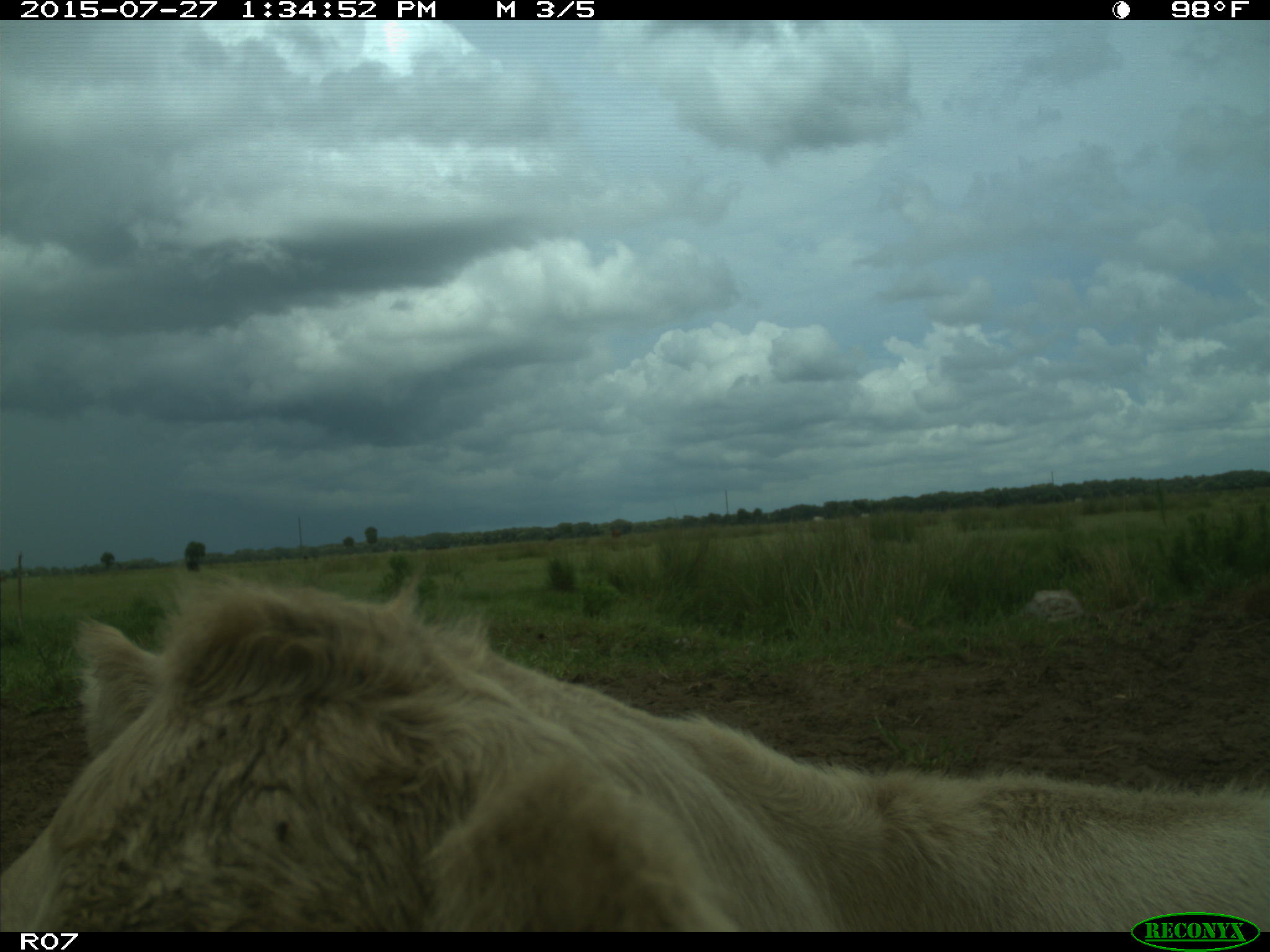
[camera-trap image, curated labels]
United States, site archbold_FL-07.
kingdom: Animalia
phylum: Chordata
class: Mammalia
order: Artiodactyla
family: Bovidae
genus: Bos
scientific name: Bos taurus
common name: domestic cow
Bos taurus (domestic cow).